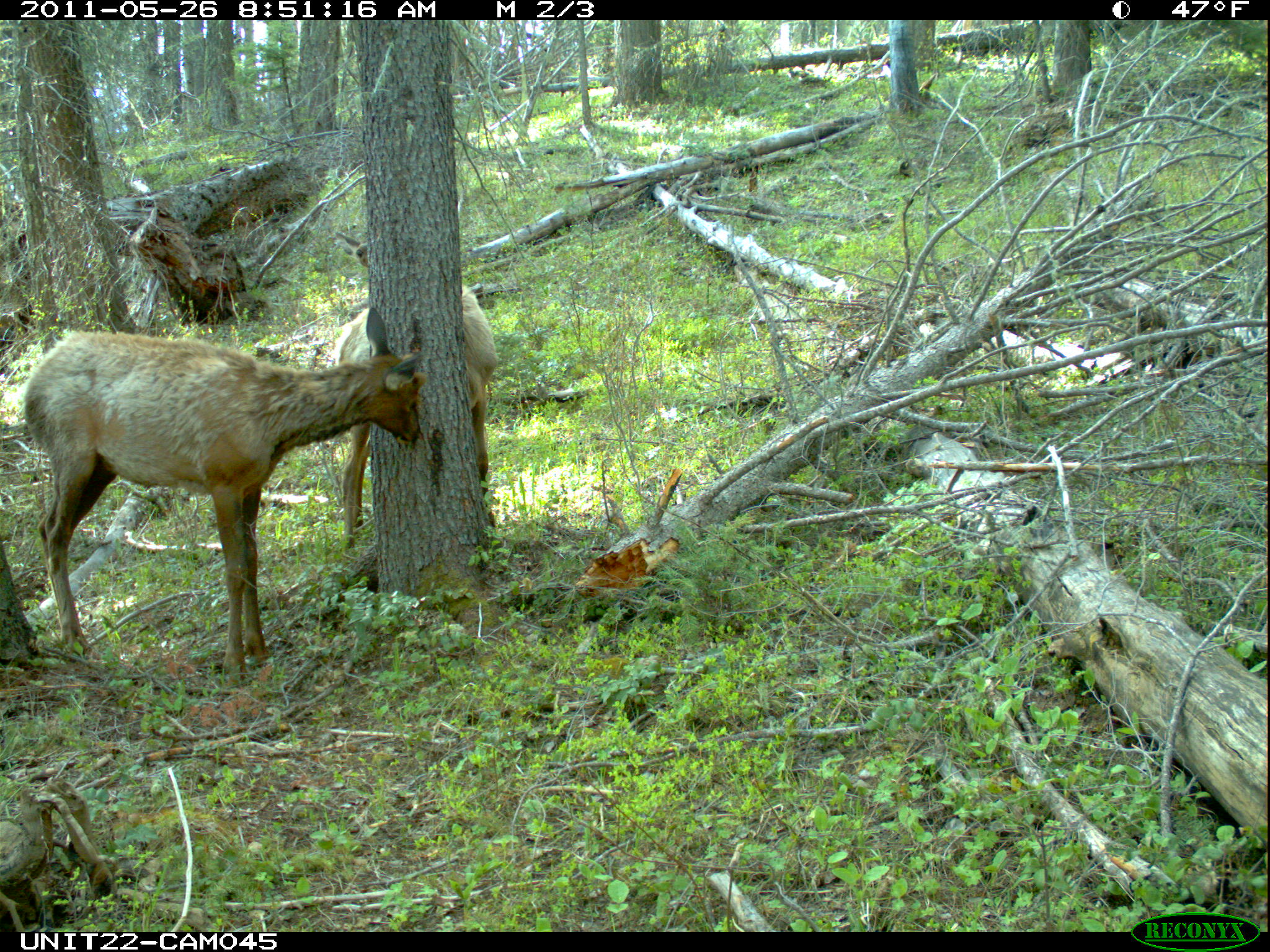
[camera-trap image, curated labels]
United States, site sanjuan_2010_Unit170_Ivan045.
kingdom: Animalia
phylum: Chordata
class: Mammalia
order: Artiodactyla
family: Cervidae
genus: Cervus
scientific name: Cervus elaphus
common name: red deer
Cervus elaphus (red deer).